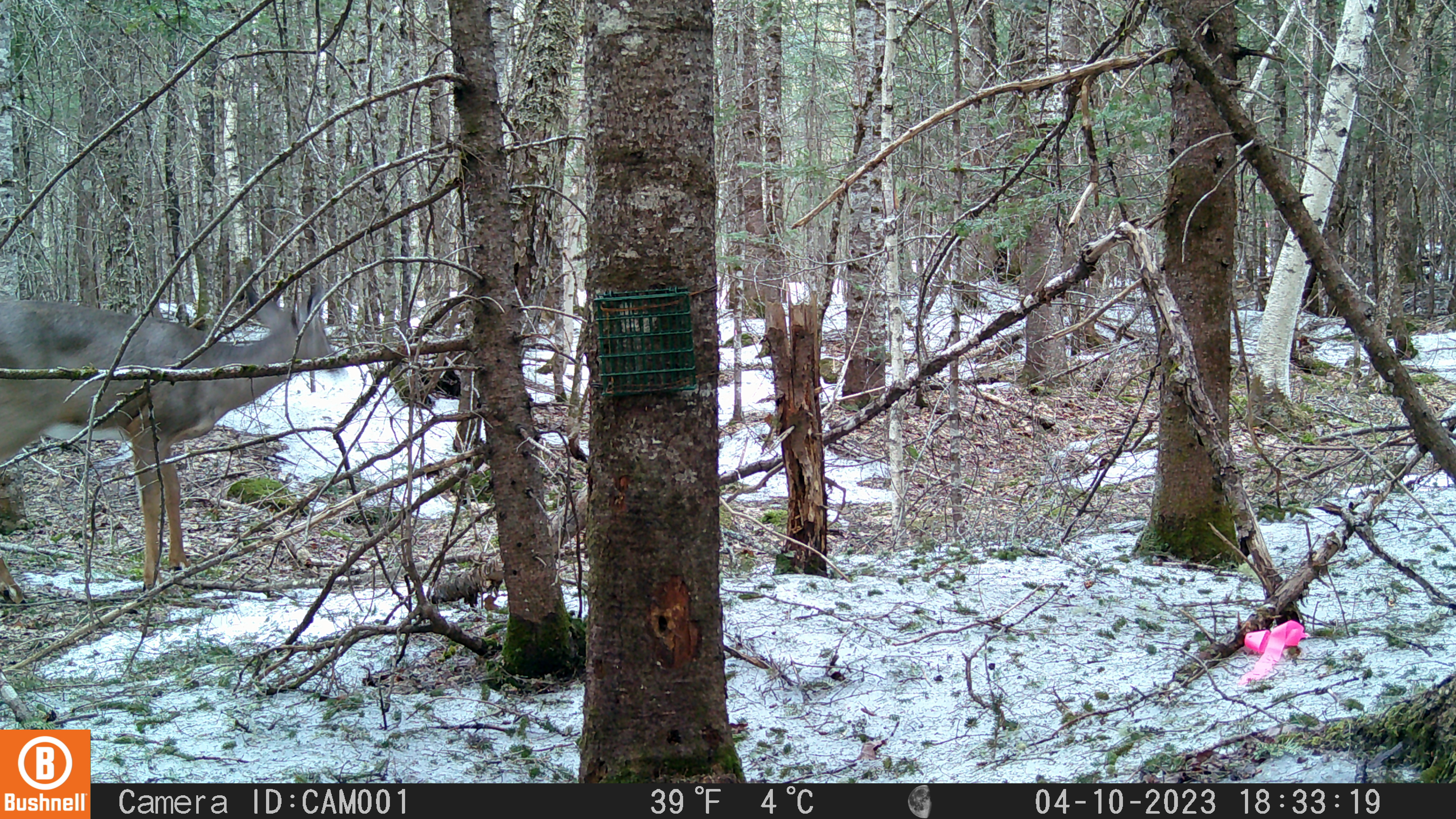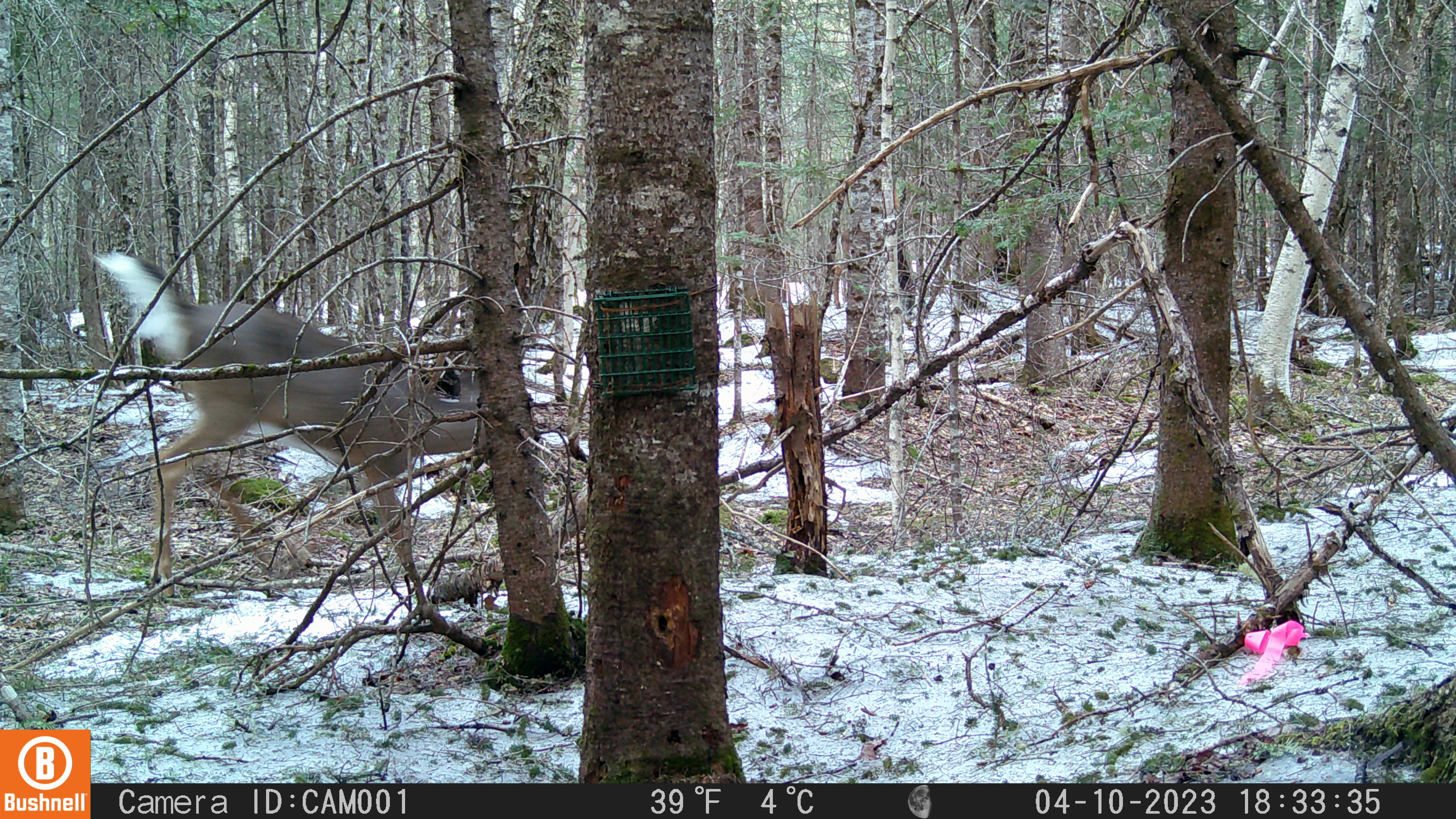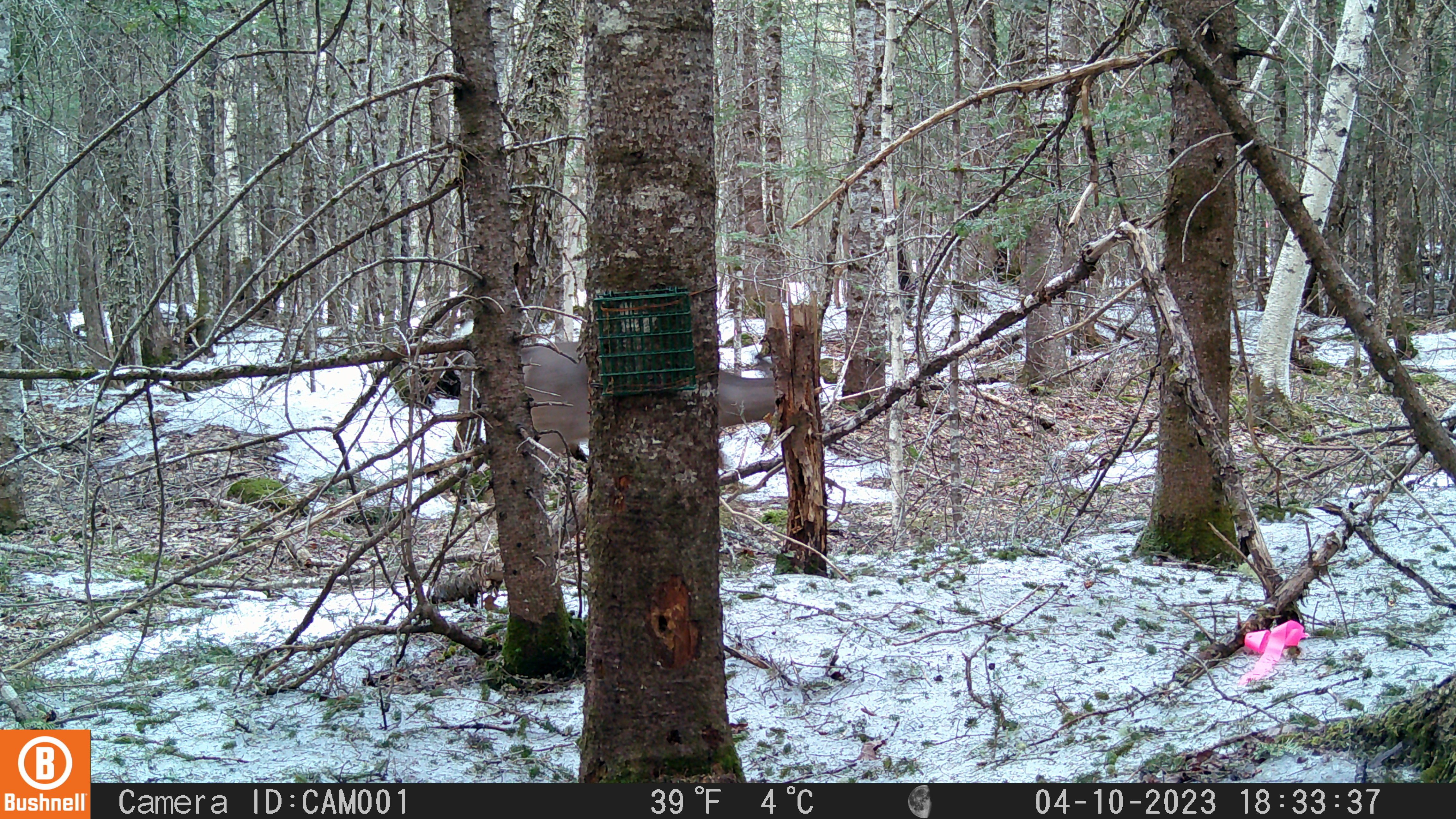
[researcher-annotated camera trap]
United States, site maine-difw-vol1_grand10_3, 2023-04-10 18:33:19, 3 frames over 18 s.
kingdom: Animalia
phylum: Chordata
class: Mammalia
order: Artiodactyla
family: Cervidae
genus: Odocoileus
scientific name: Odocoileus virginianus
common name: white-tailed deer